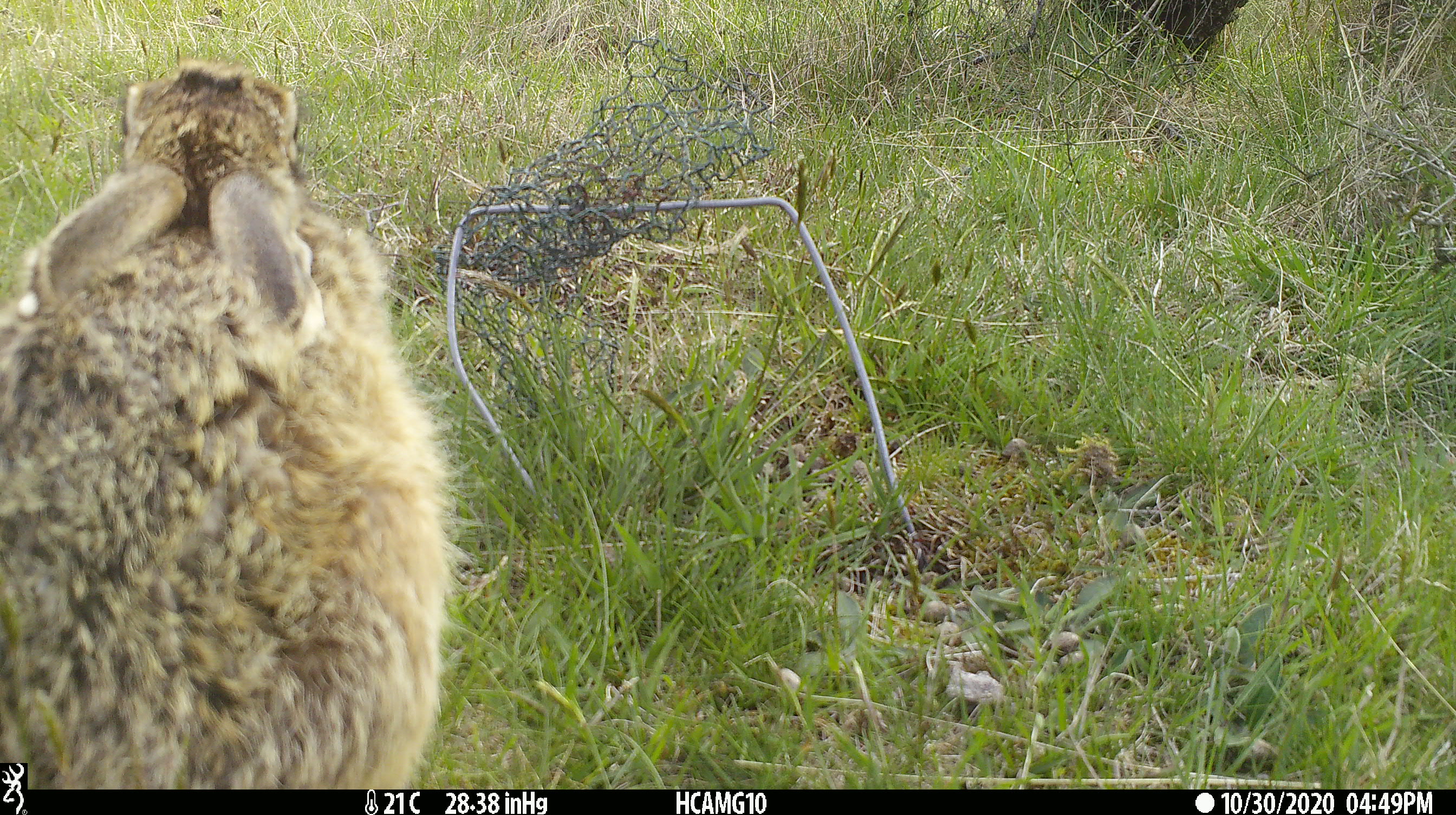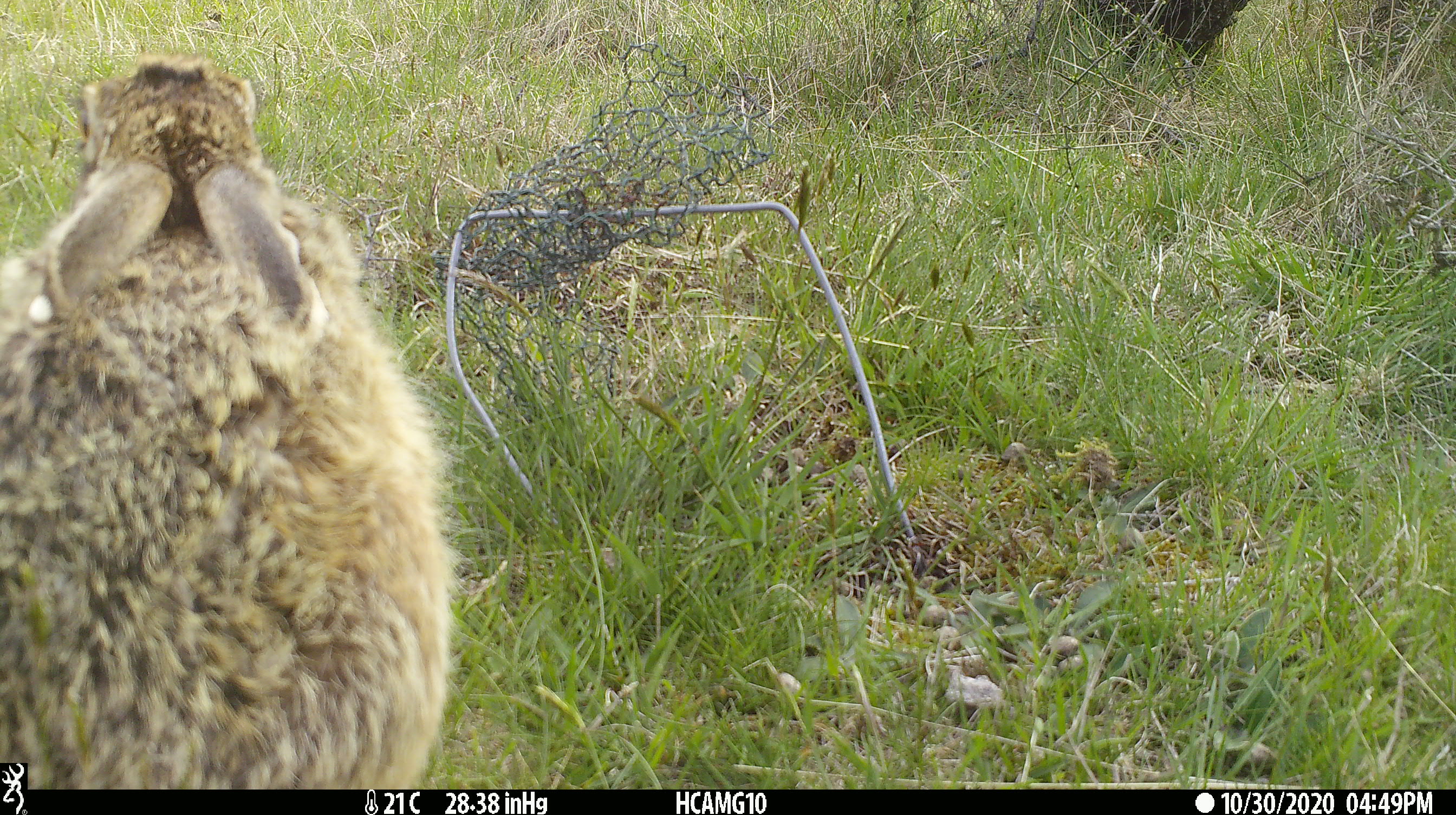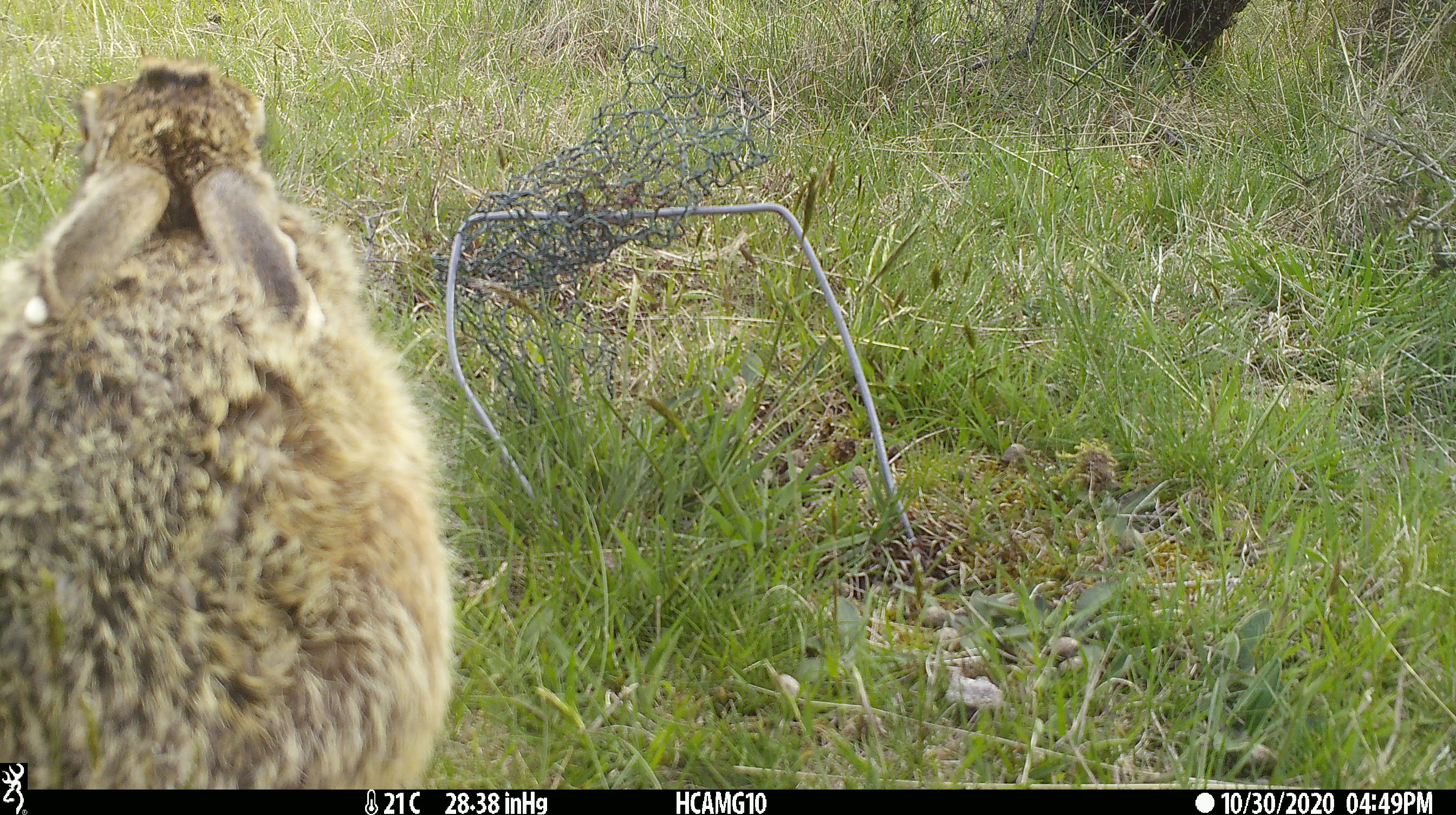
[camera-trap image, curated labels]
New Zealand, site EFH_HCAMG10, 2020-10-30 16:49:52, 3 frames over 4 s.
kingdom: Animalia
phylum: Chordata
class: Mammalia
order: Lagomorpha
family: Leporidae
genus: Lepus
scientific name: Lepus europaeus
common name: brown hare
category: hare